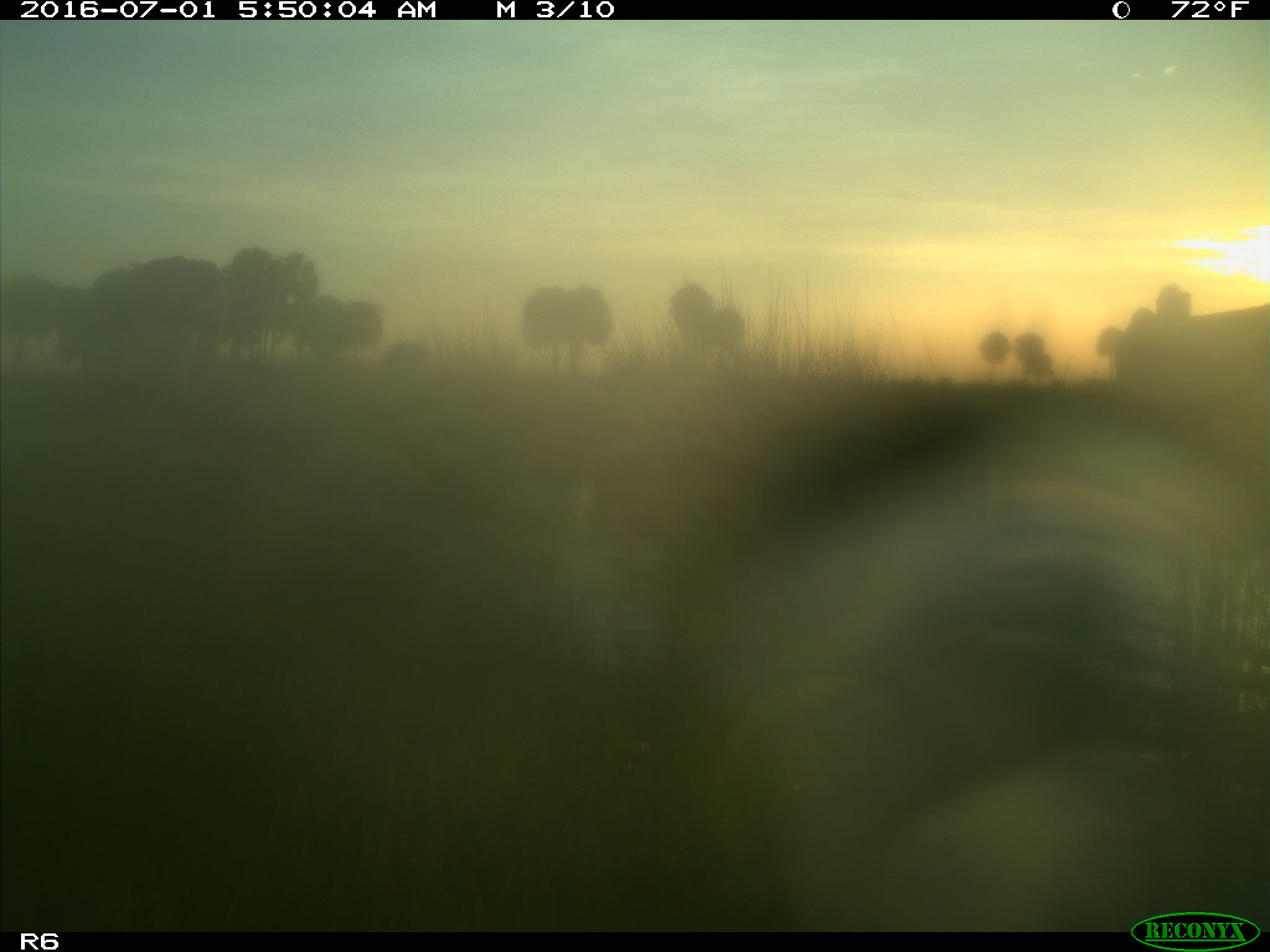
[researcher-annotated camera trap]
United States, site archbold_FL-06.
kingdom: Animalia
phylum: Chordata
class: Mammalia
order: Artiodactyla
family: Bovidae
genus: Bos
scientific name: Bos taurus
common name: domestic cow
Bos taurus (domestic cow).